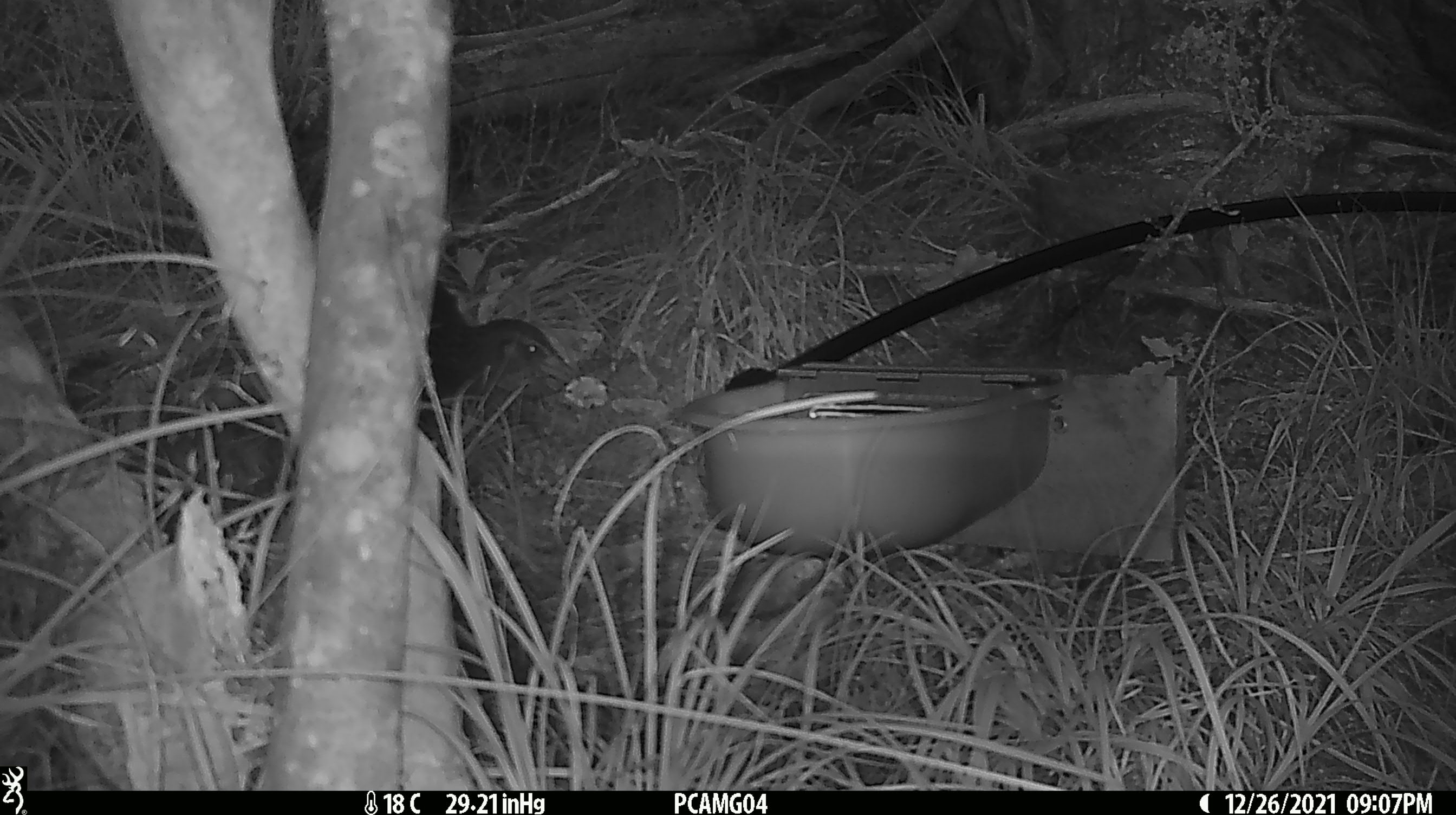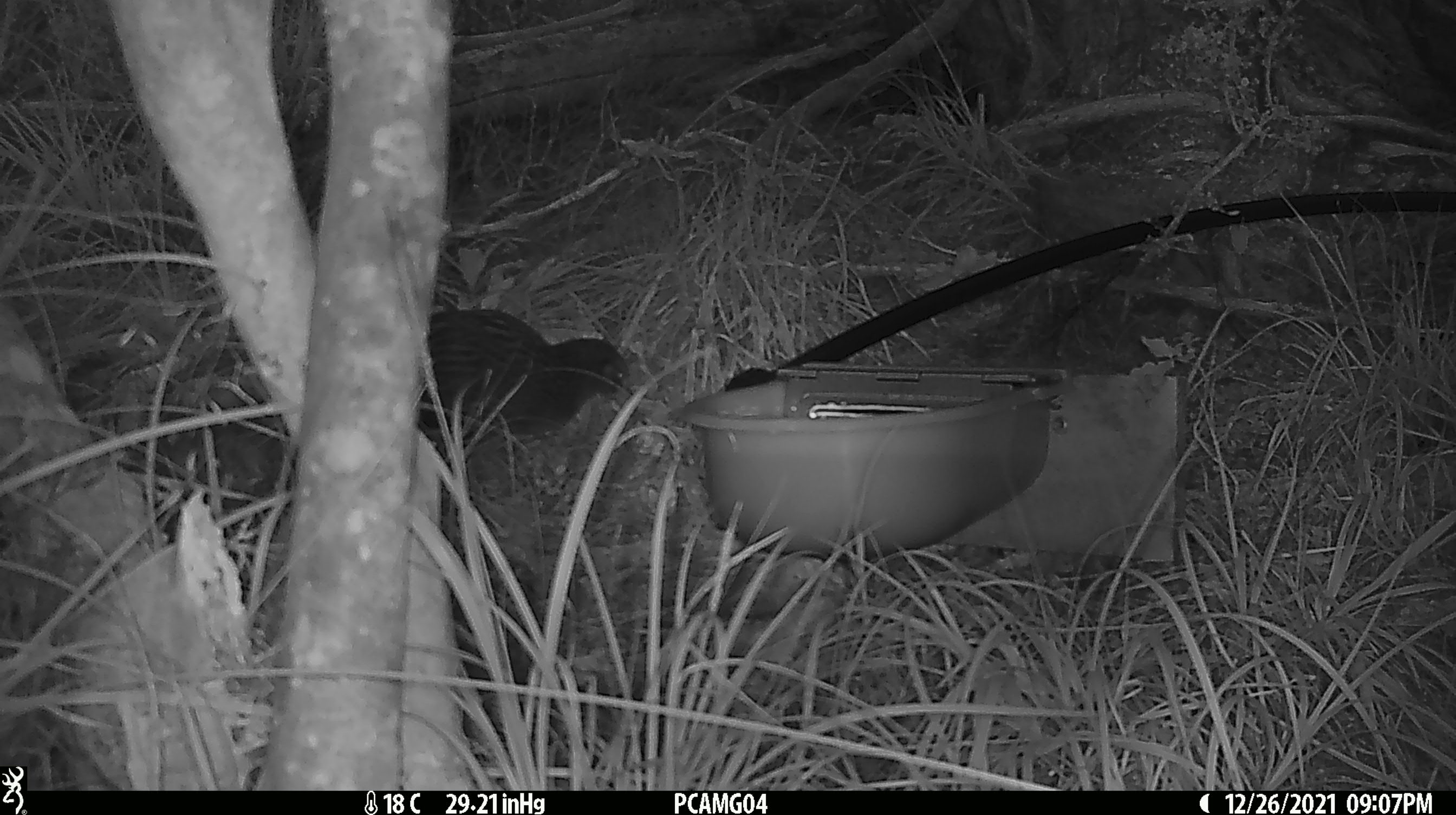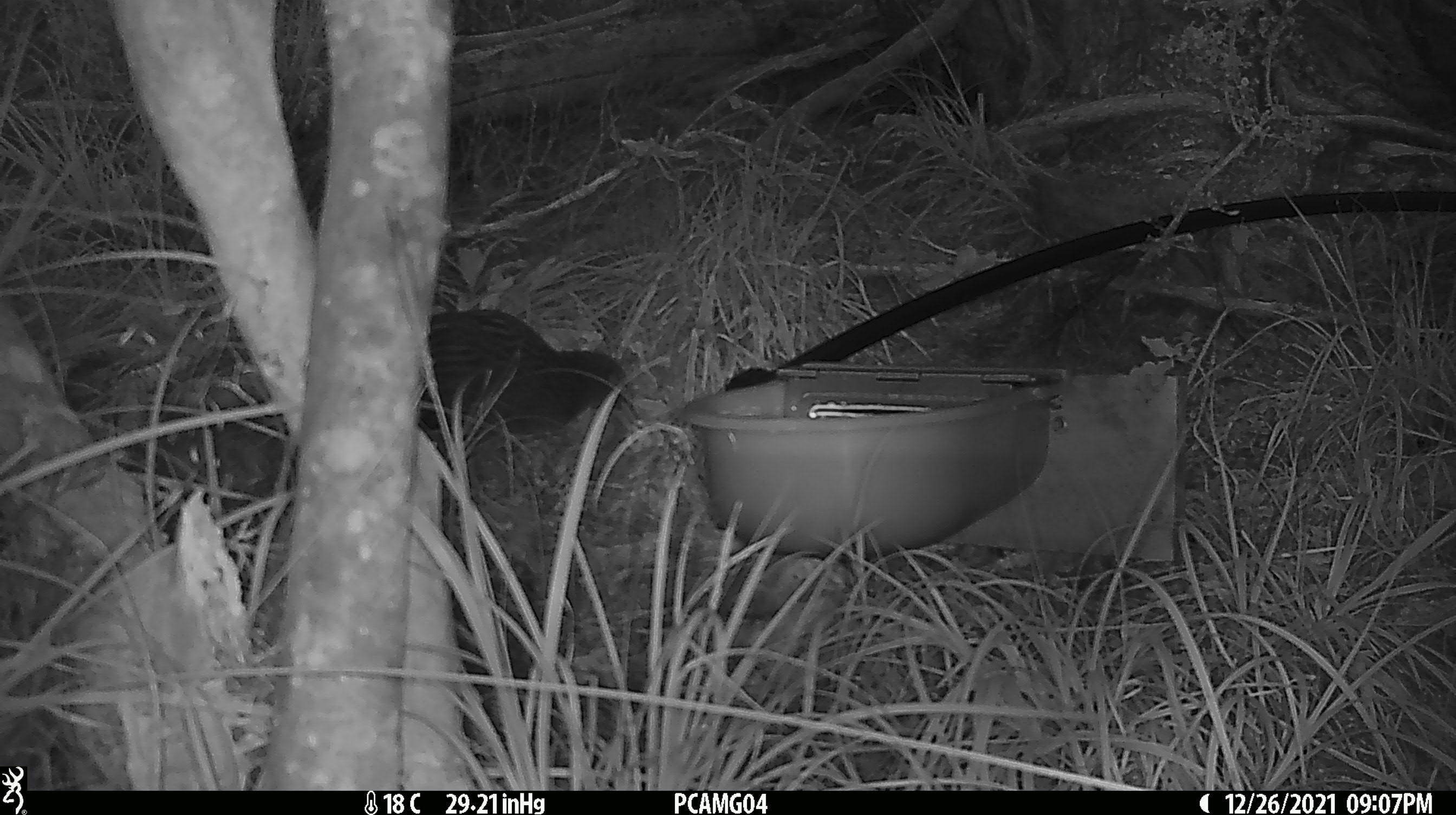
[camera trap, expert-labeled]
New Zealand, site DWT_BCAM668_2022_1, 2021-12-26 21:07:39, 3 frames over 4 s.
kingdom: Animalia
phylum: Chordata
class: Aves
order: Gruiformes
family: Rallidae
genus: Gallirallus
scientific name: Gallirallus australis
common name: weka